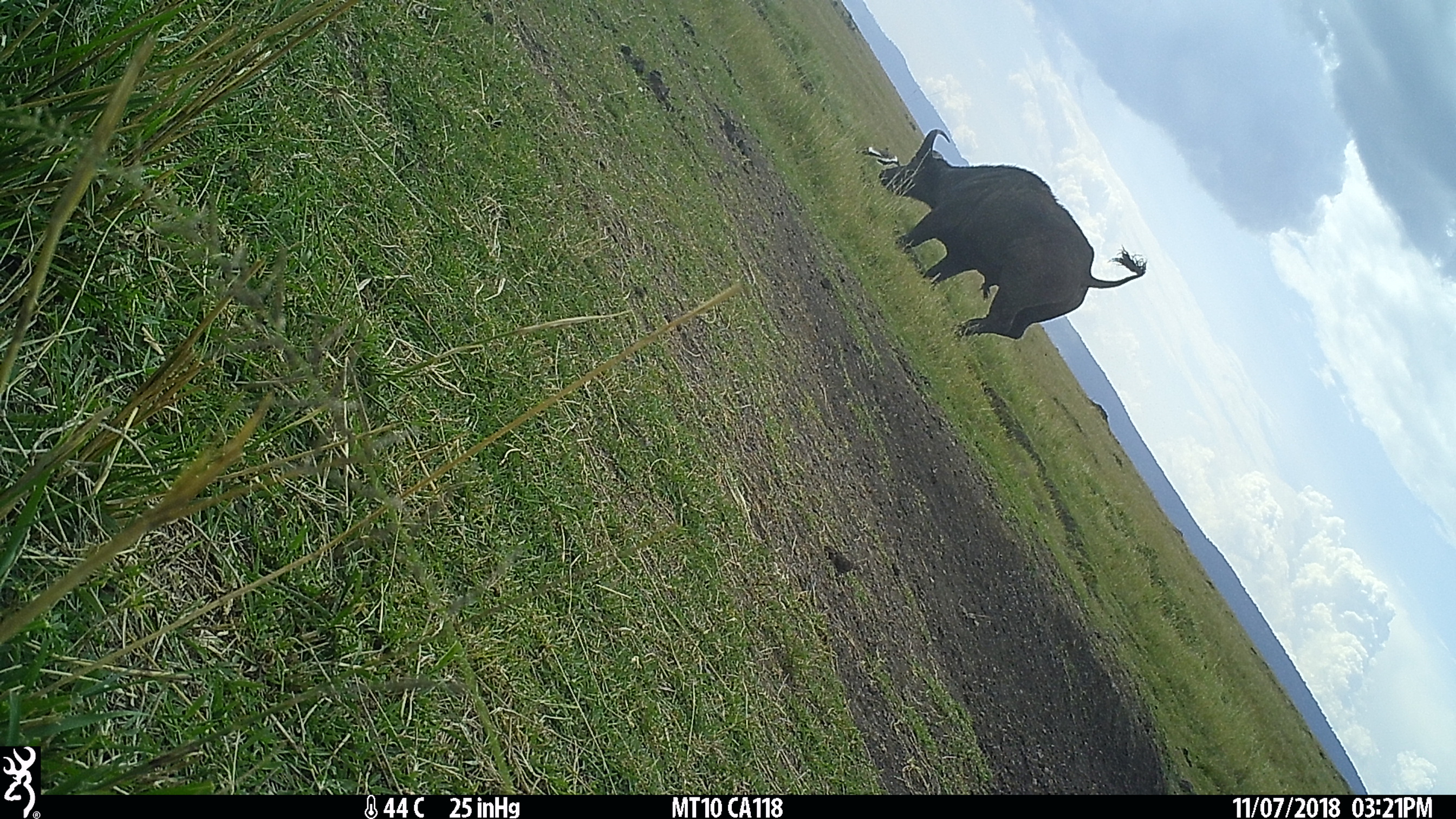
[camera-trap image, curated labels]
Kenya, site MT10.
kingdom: Animalia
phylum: Chordata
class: Mammalia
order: Artiodactyla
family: Bovidae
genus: Syncerus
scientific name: Syncerus caffer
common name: buffalo